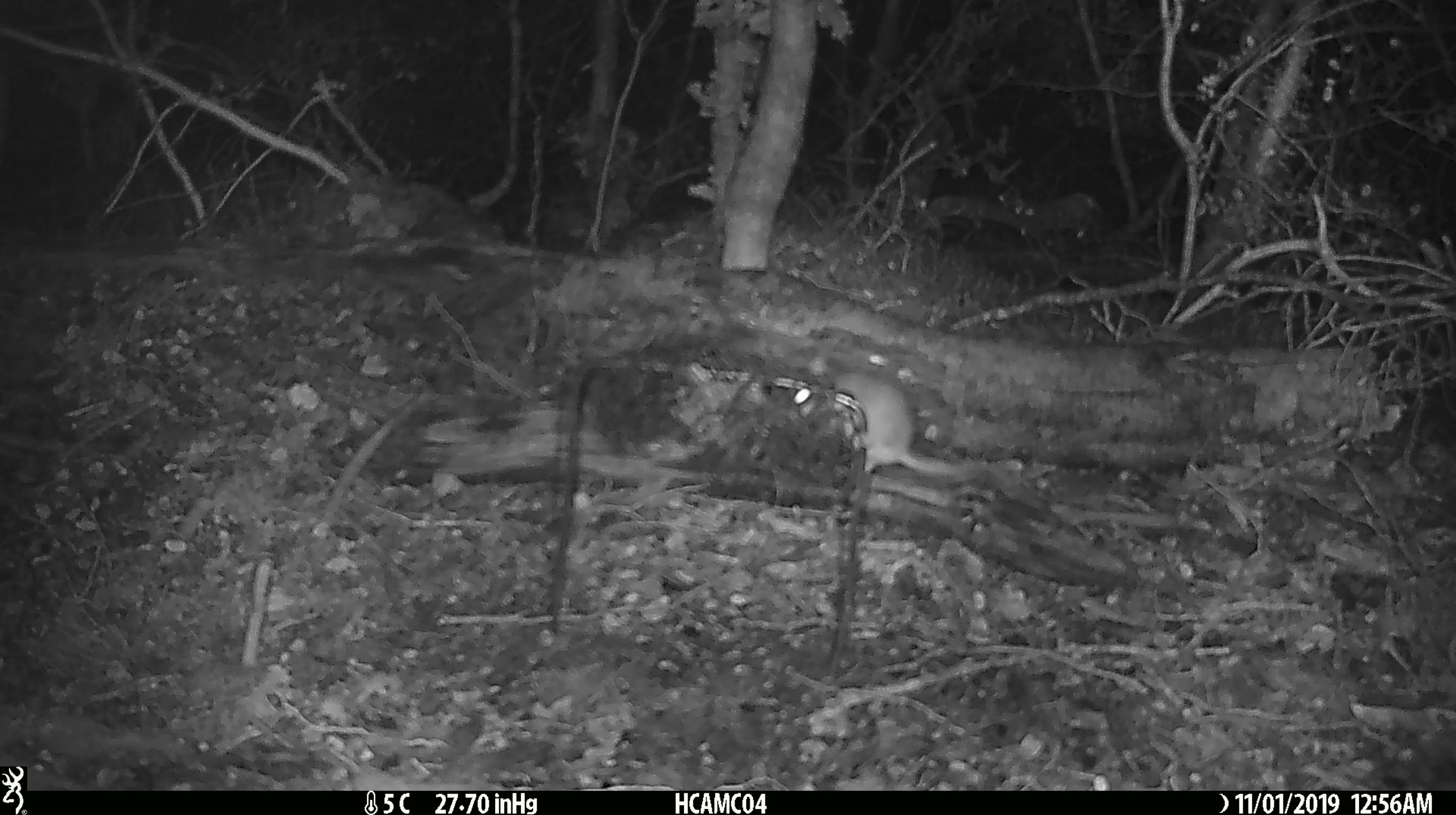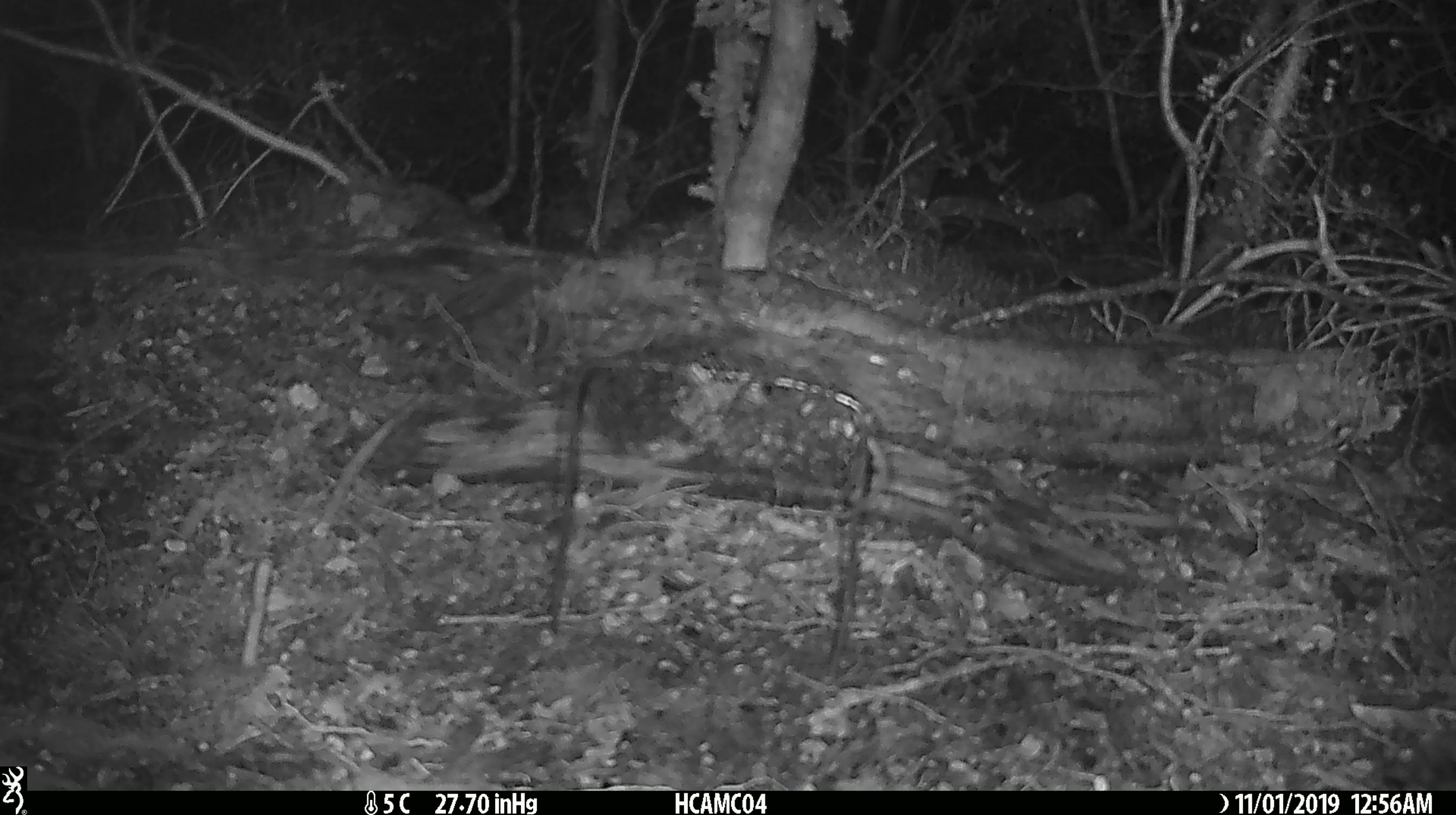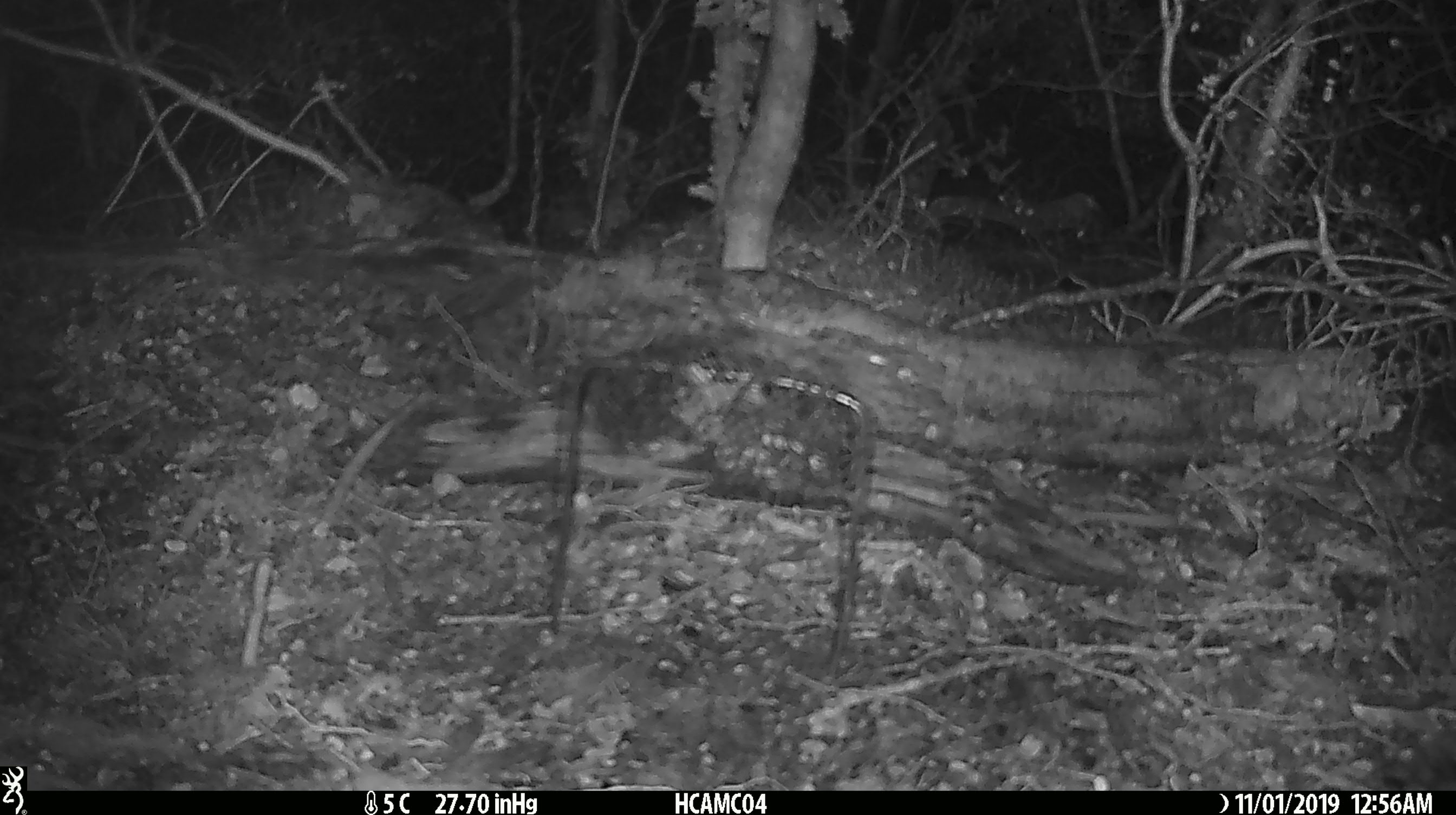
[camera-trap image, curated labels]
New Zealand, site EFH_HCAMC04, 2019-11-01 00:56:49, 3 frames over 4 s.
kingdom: Animalia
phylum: Chordata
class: Mammalia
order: Rodentia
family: Muridae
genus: Mus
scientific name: Mus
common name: mouse